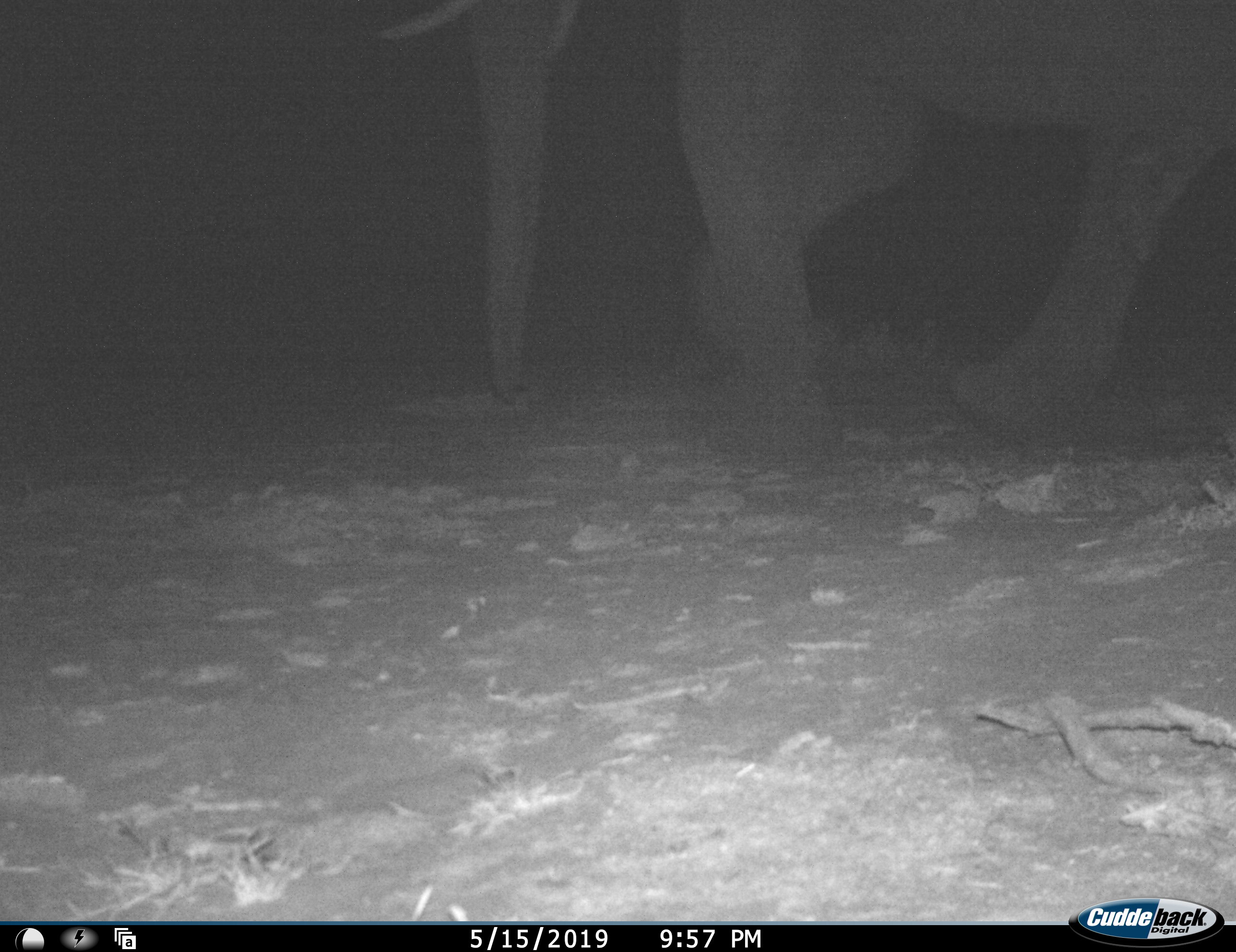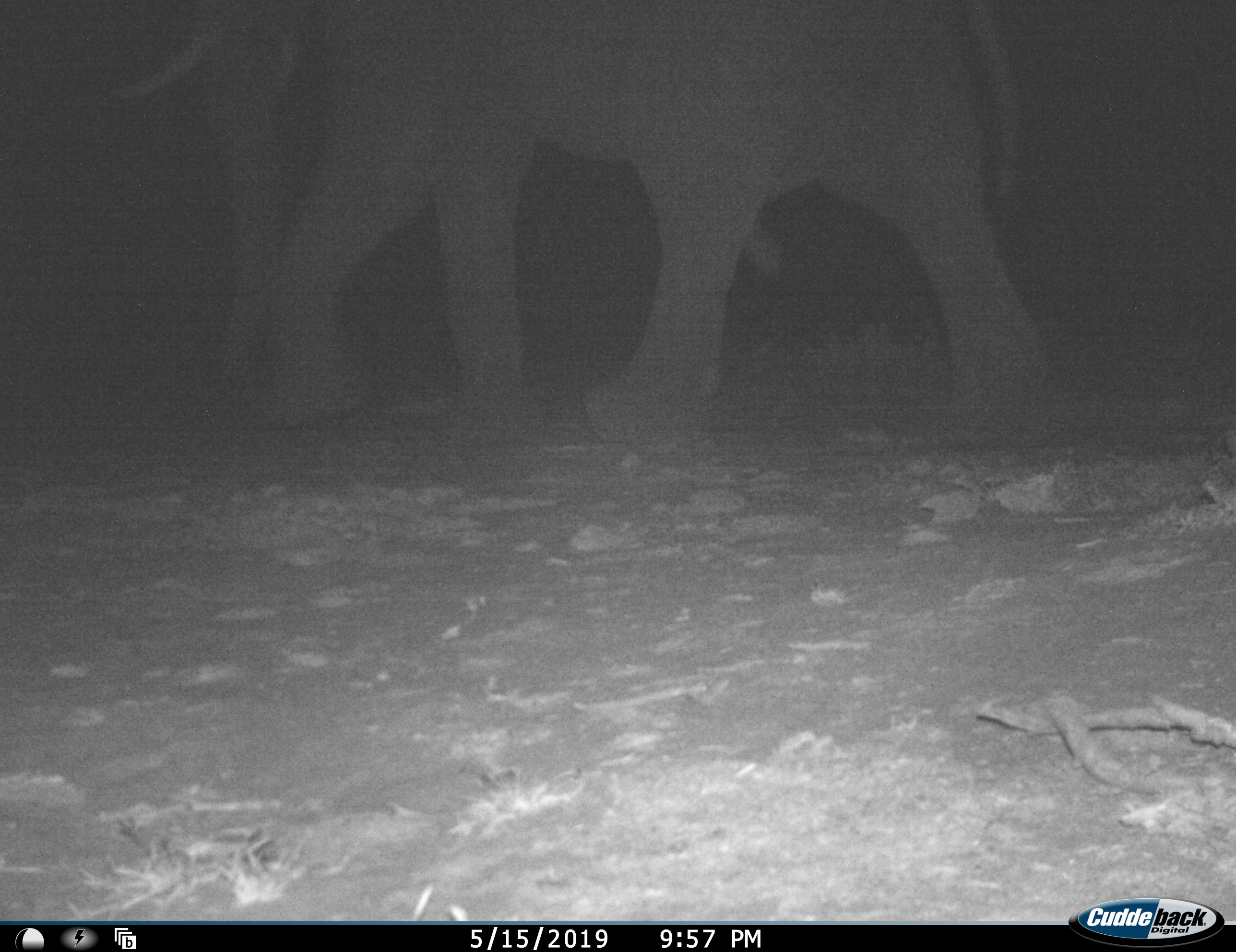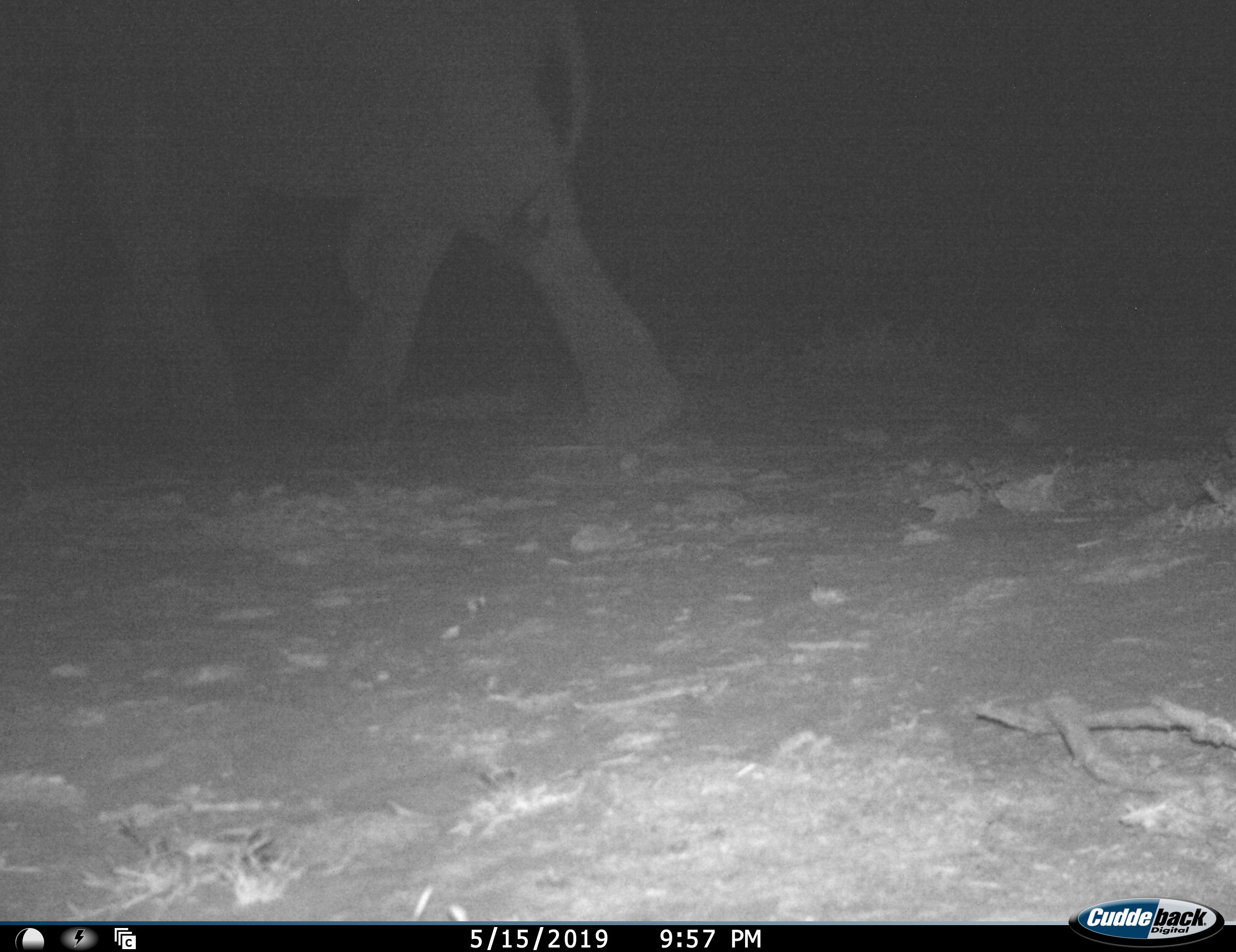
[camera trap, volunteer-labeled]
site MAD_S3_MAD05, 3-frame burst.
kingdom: Animalia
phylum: Chordata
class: Mammalia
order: Proboscidea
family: Elephantidae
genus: Loxodonta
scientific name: Loxodonta africana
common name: african bush elephant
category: elephant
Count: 1.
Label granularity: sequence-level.